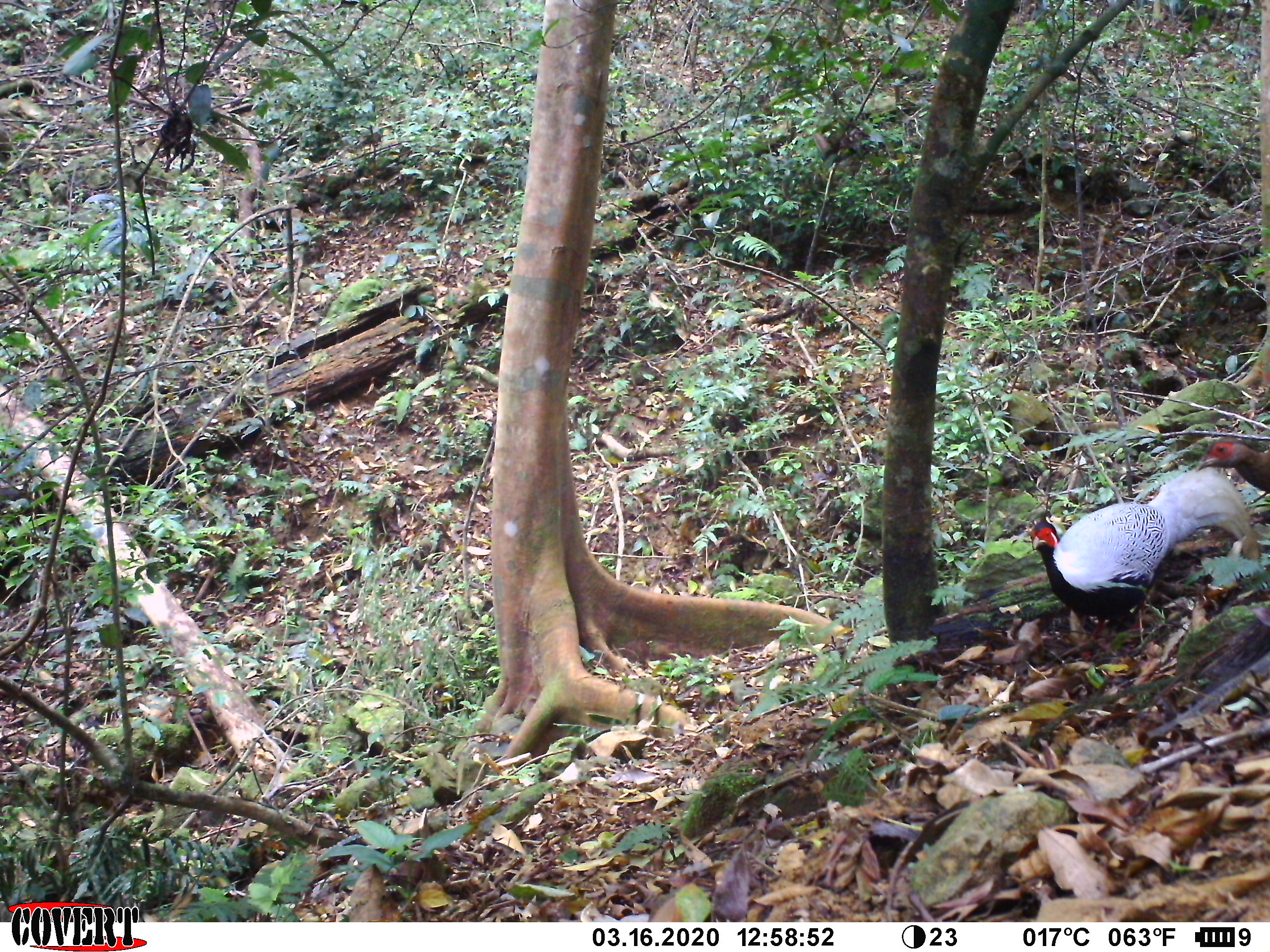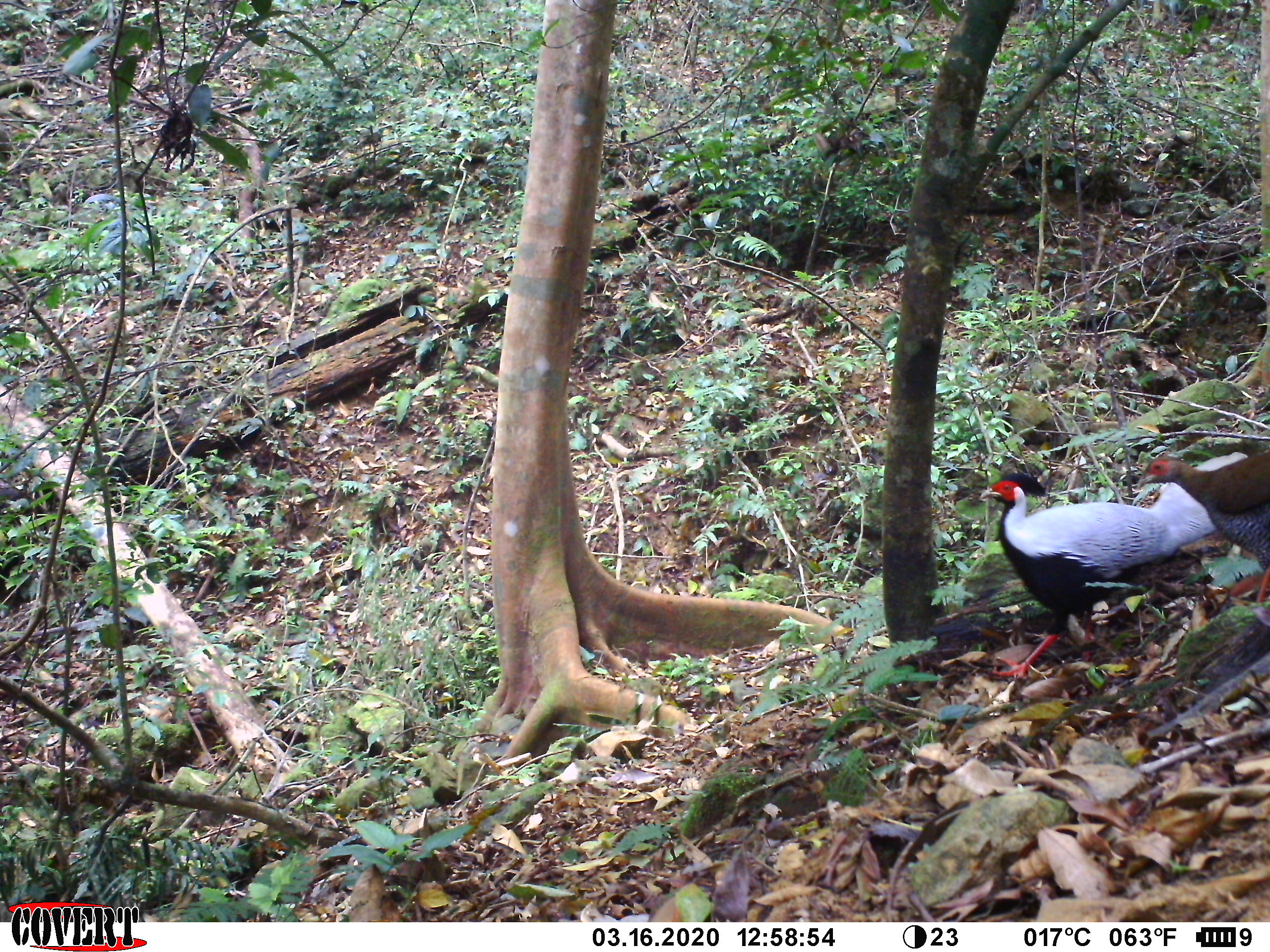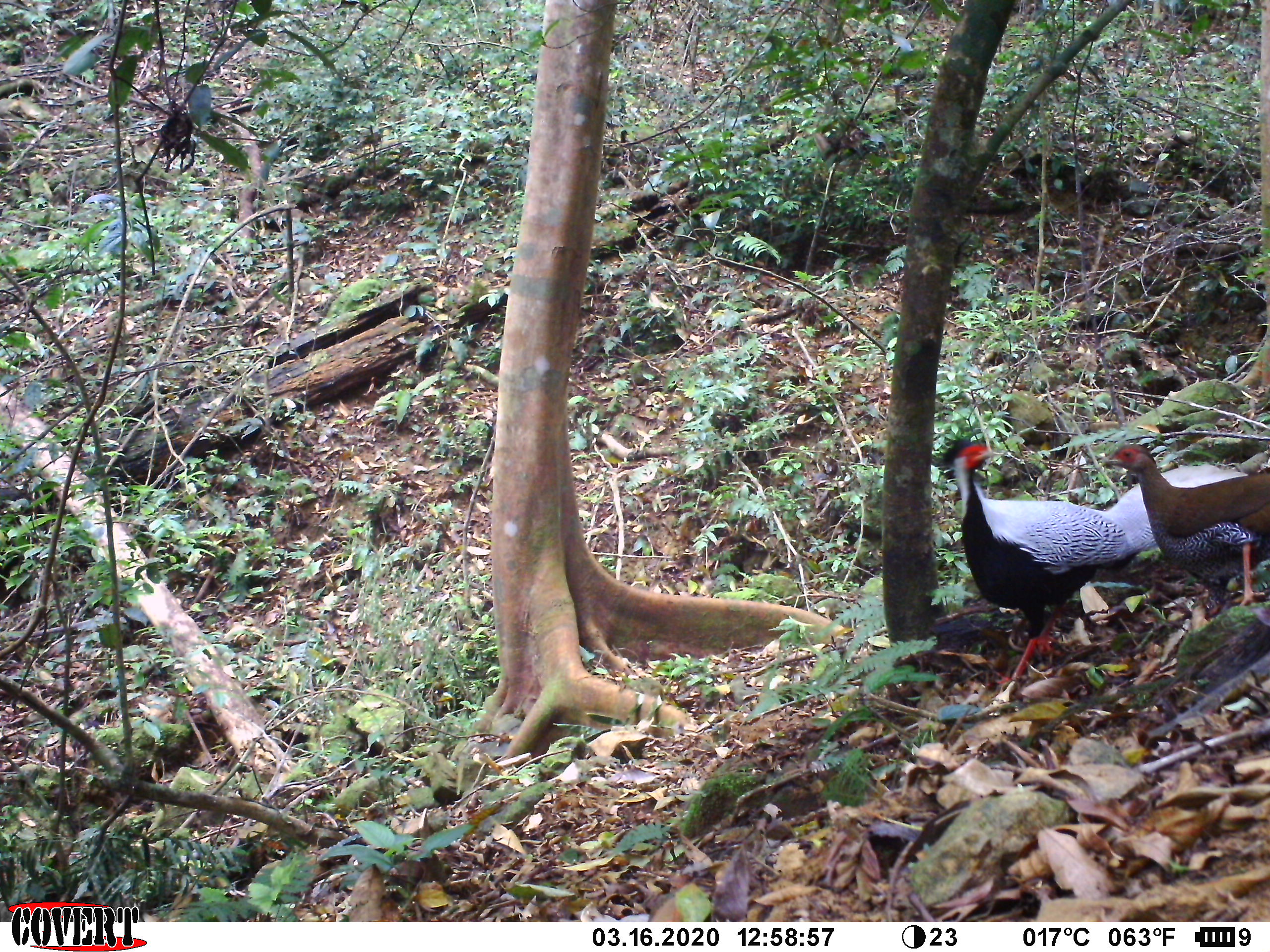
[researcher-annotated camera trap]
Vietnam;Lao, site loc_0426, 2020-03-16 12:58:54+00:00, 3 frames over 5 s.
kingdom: Animalia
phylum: Chordata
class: Aves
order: Galliformes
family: Phasianidae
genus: Lophura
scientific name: Lophura nycthemera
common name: silver pheasant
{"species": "silver pheasant (Lophura nycthemera)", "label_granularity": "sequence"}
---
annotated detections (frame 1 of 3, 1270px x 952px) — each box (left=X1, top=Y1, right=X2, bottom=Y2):
silver pheasant: (left=1029, top=465, right=1260, bottom=661); (left=1195, top=434, right=1270, bottom=492)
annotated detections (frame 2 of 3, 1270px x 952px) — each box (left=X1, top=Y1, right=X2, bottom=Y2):
silver pheasant: (left=978, top=450, right=1248, bottom=679); (left=1137, top=448, right=1270, bottom=603)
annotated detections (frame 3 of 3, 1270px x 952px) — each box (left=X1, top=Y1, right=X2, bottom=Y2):
silver pheasant: (left=940, top=438, right=1248, bottom=689); (left=1101, top=442, right=1270, bottom=617)